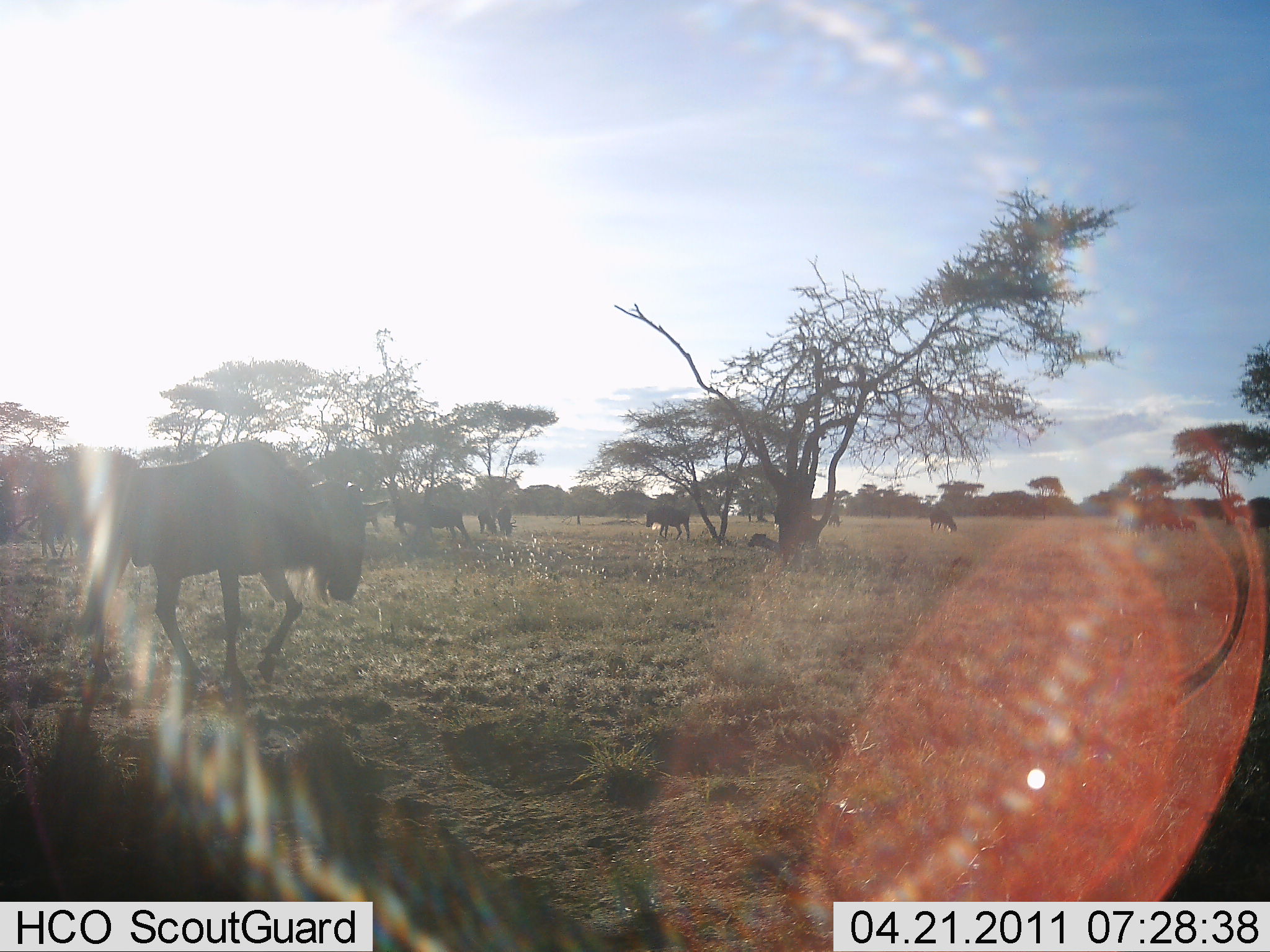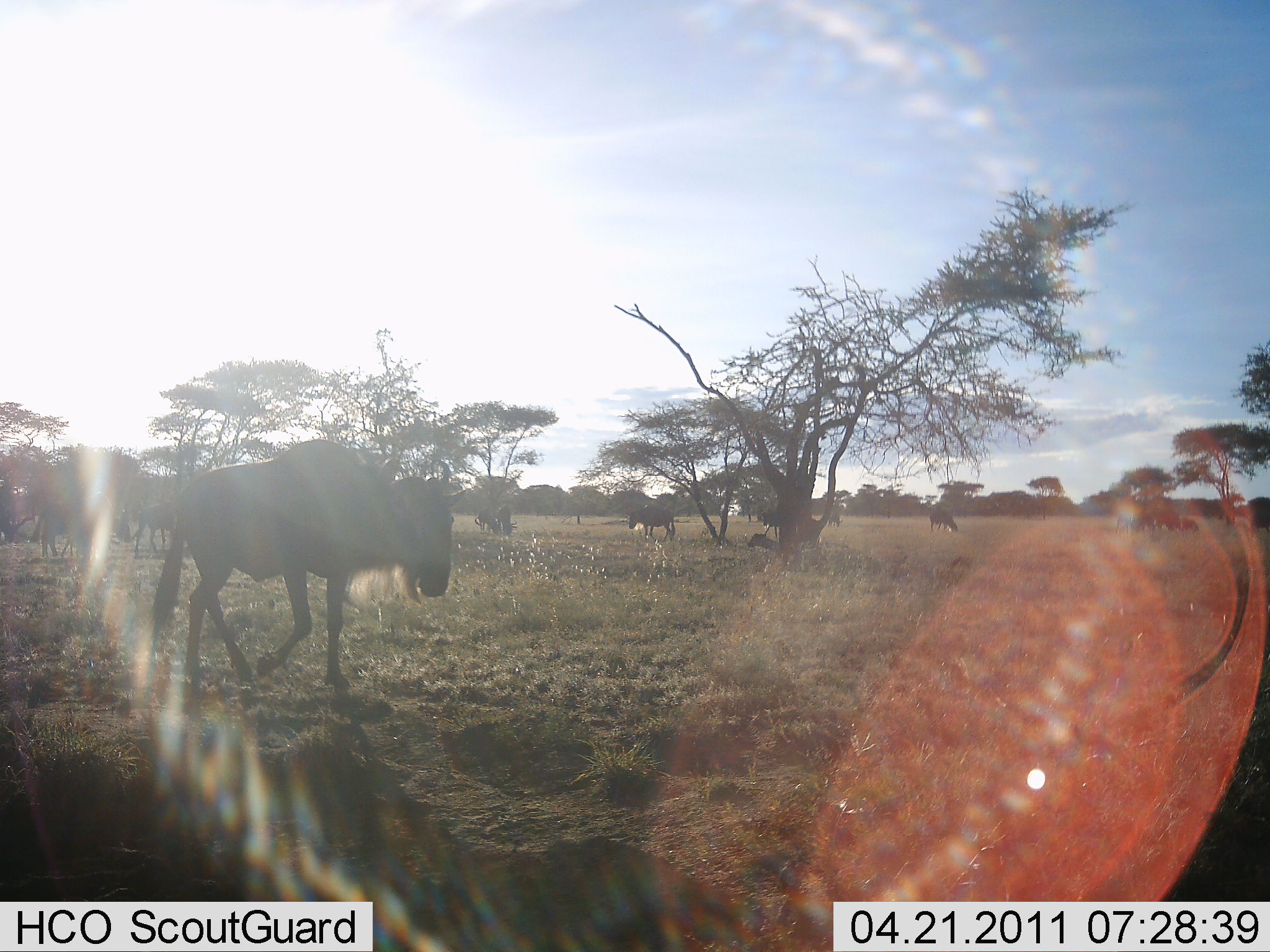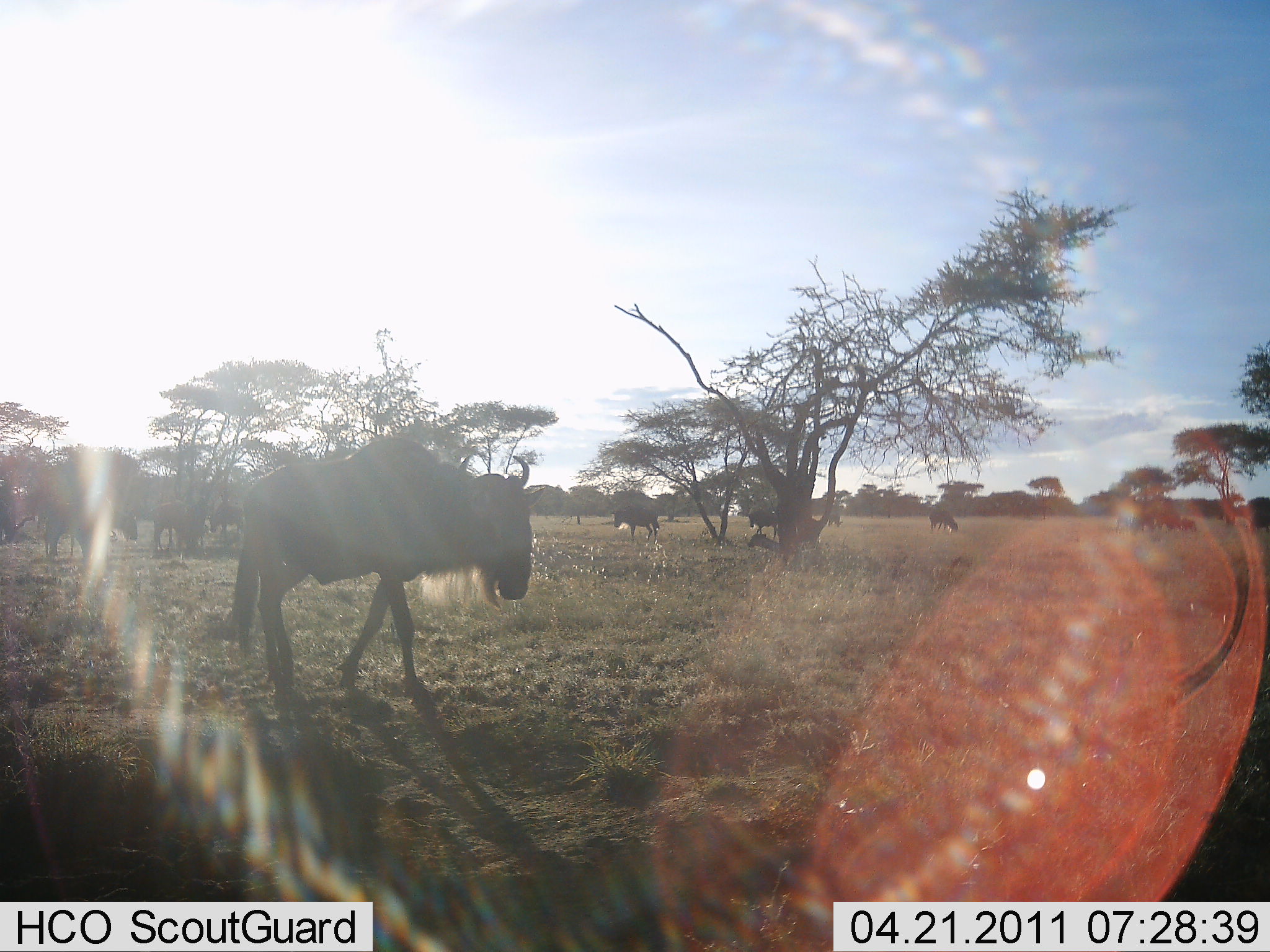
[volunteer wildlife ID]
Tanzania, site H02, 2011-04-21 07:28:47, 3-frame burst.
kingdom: Animalia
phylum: Chordata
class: Mammalia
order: Artiodactyla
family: Bovidae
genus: Connochaetes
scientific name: Connochaetes taurinus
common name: blue wildebeest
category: wildebeest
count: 10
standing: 50%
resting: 10%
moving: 80%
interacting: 0%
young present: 0%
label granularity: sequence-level